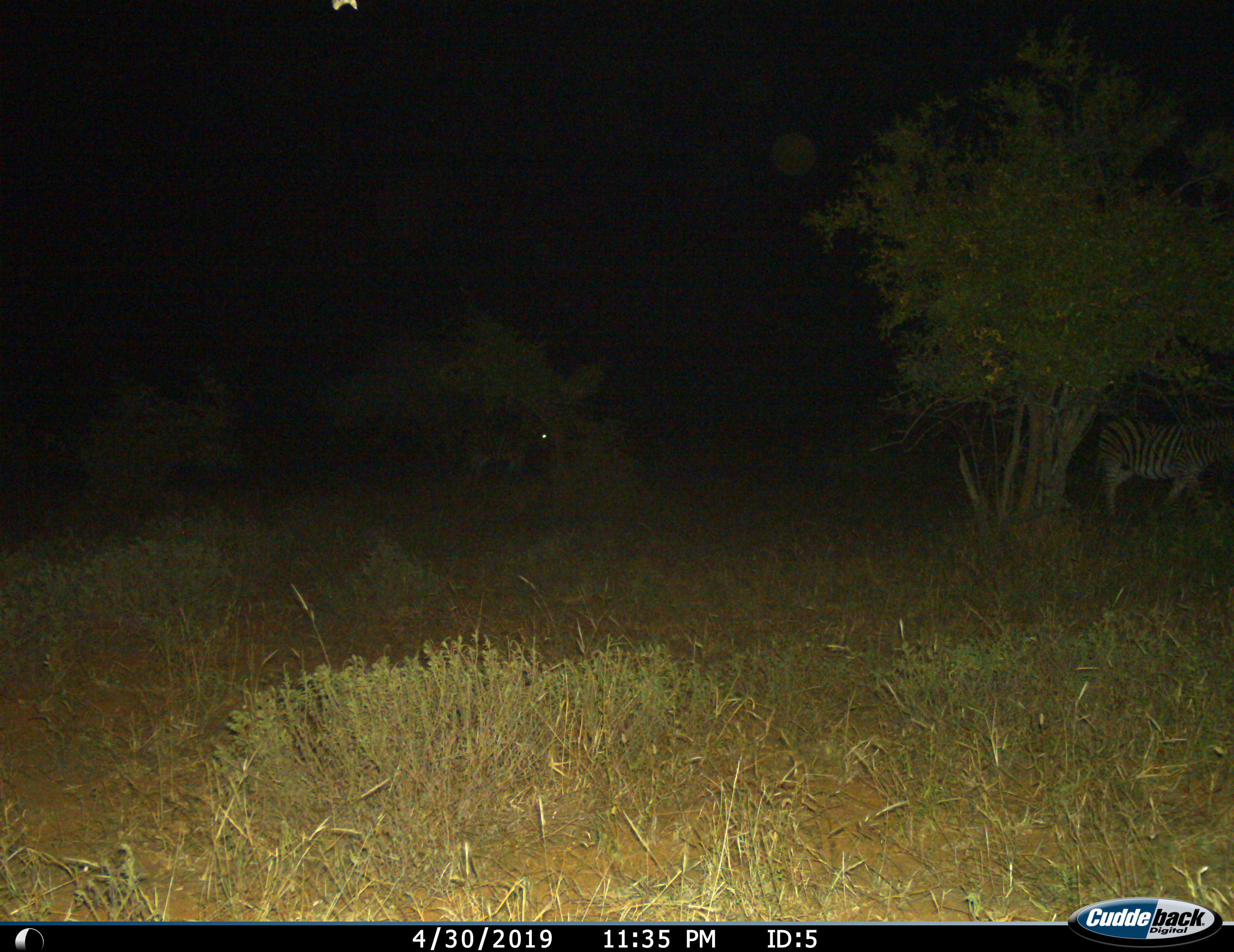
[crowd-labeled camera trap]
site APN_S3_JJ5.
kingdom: Animalia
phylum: Chordata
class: Mammalia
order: Perissodactyla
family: Equidae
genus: Equus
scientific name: Equus quagga burchellii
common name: burchell's zebra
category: zebraburchells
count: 2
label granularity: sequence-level